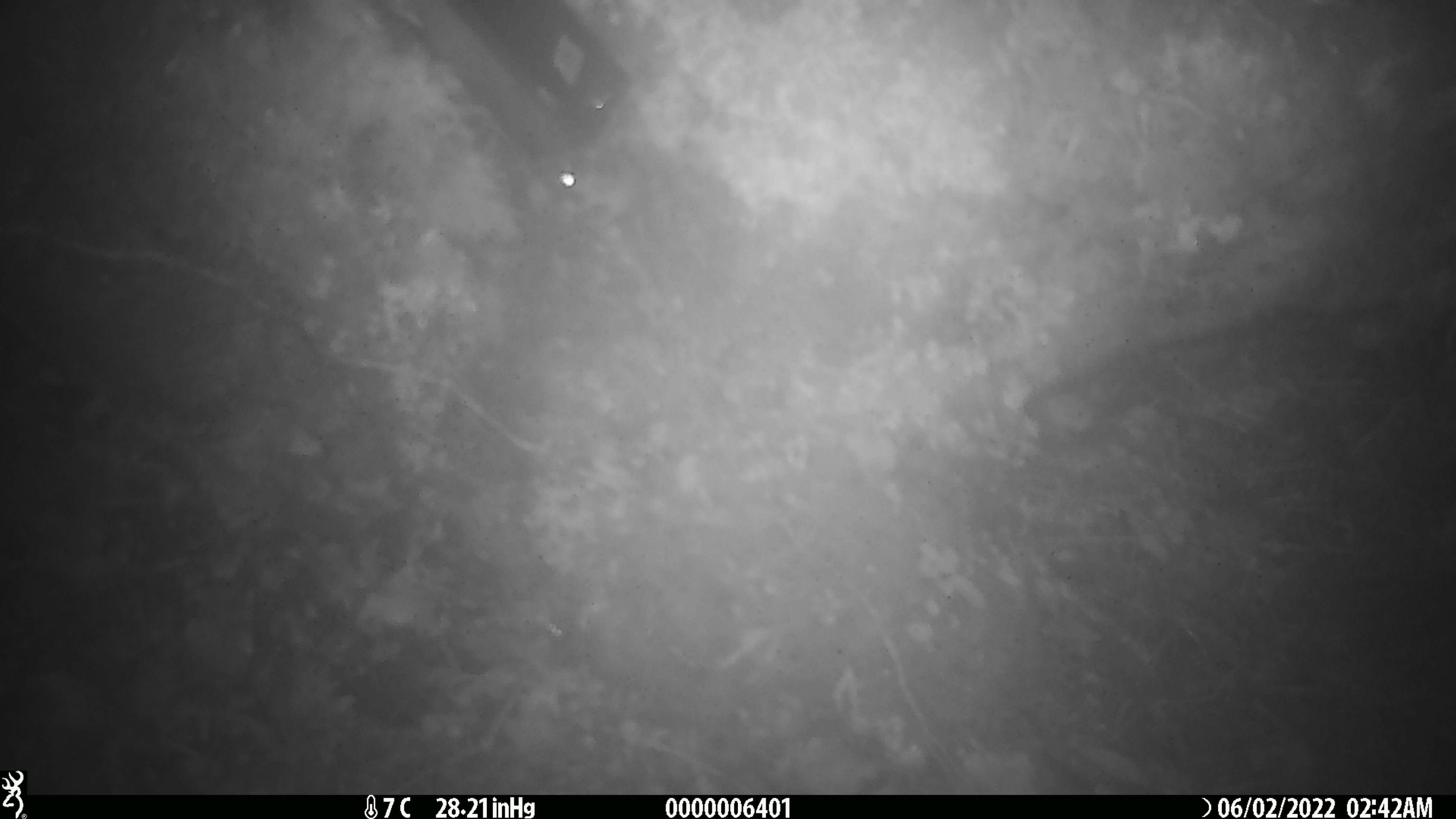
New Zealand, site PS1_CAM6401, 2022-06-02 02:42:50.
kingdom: Animalia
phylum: Chordata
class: Mammalia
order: Rodentia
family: Muridae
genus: Mus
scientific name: Mus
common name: mouse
Mouse (Mus).